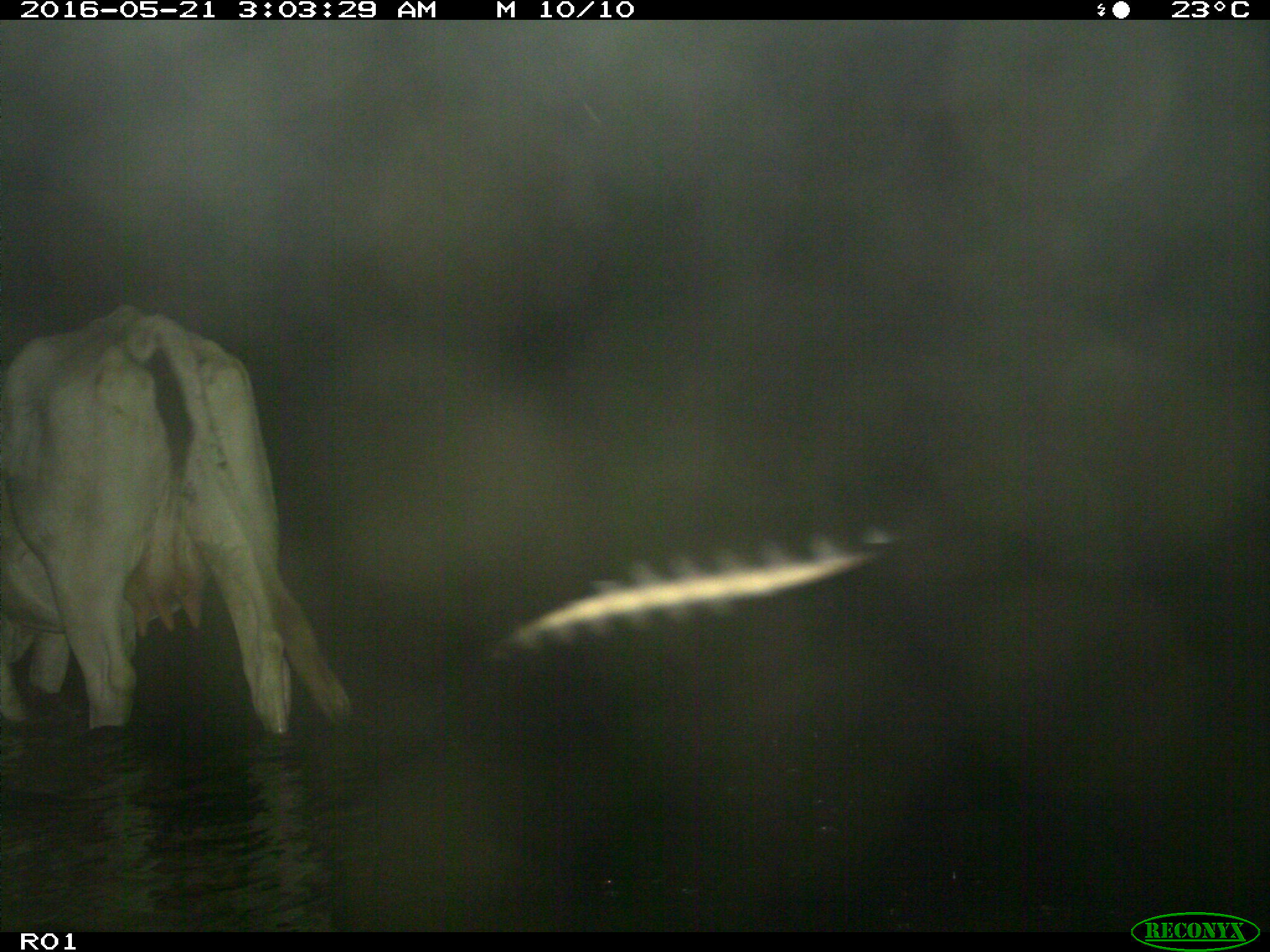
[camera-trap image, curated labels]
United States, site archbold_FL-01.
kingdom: Animalia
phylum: Chordata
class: Mammalia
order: Artiodactyla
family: Bovidae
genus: Bos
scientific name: Bos taurus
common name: domestic cow